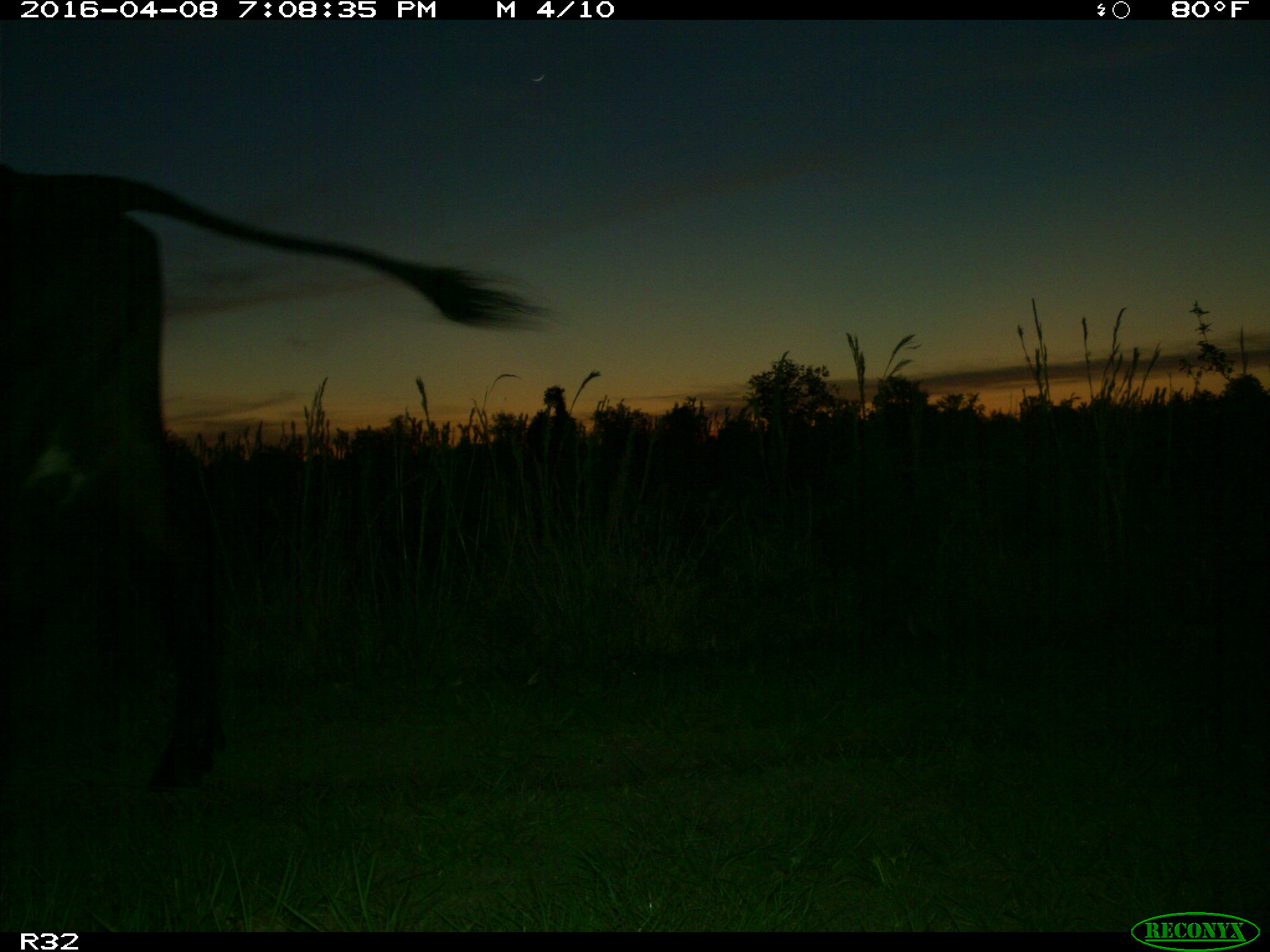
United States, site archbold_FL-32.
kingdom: Animalia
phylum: Chordata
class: Mammalia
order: Artiodactyla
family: Bovidae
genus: Bos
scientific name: Bos taurus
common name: domestic cow